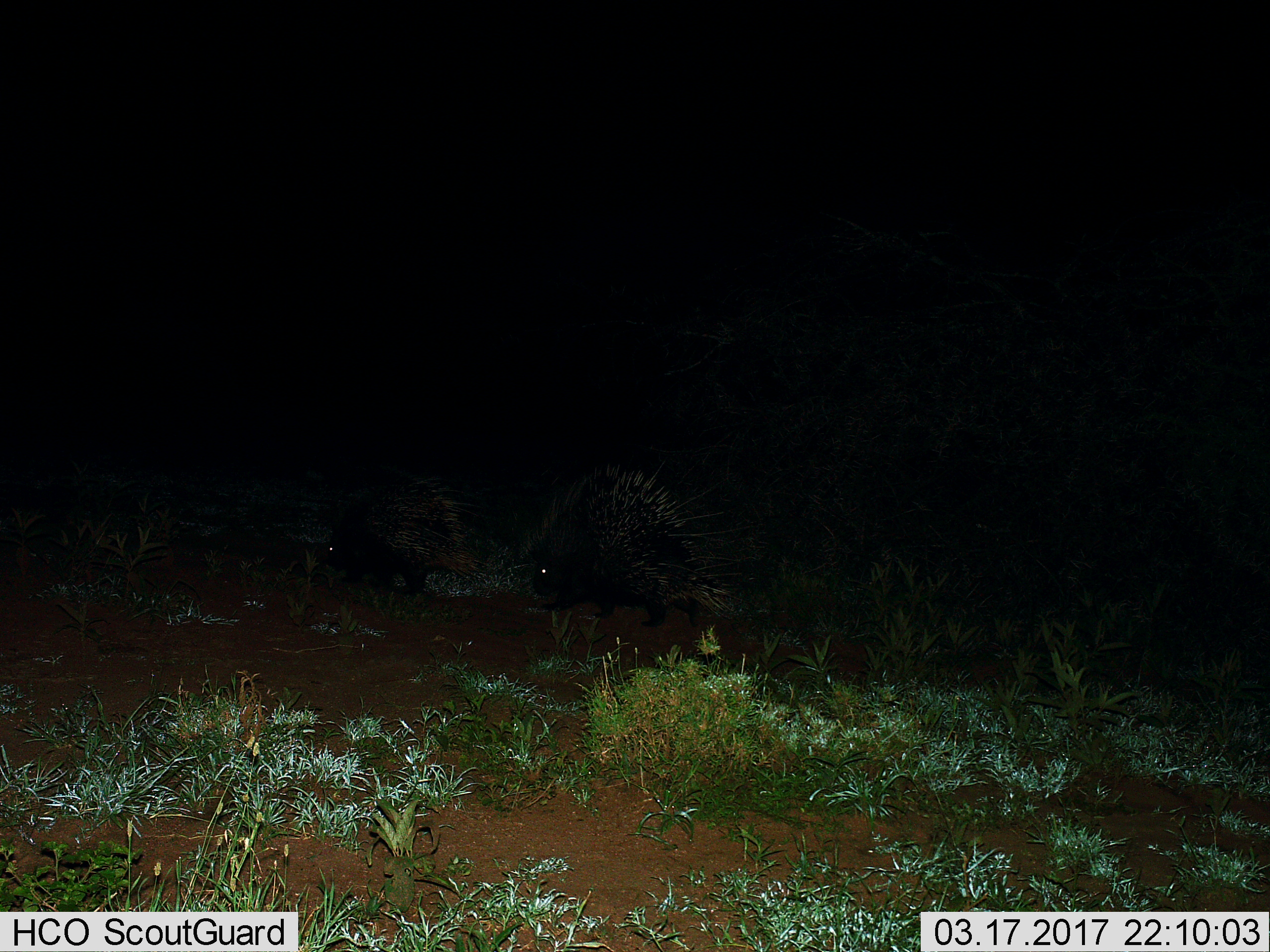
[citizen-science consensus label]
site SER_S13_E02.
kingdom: Animalia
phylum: Chordata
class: Mammalia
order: Rodentia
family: Hystricidae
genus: Hystrix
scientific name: Hystrix cristata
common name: crested porcupine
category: porcupine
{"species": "porcupine (crested porcupine) (Hystrix cristata)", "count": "2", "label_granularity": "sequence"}